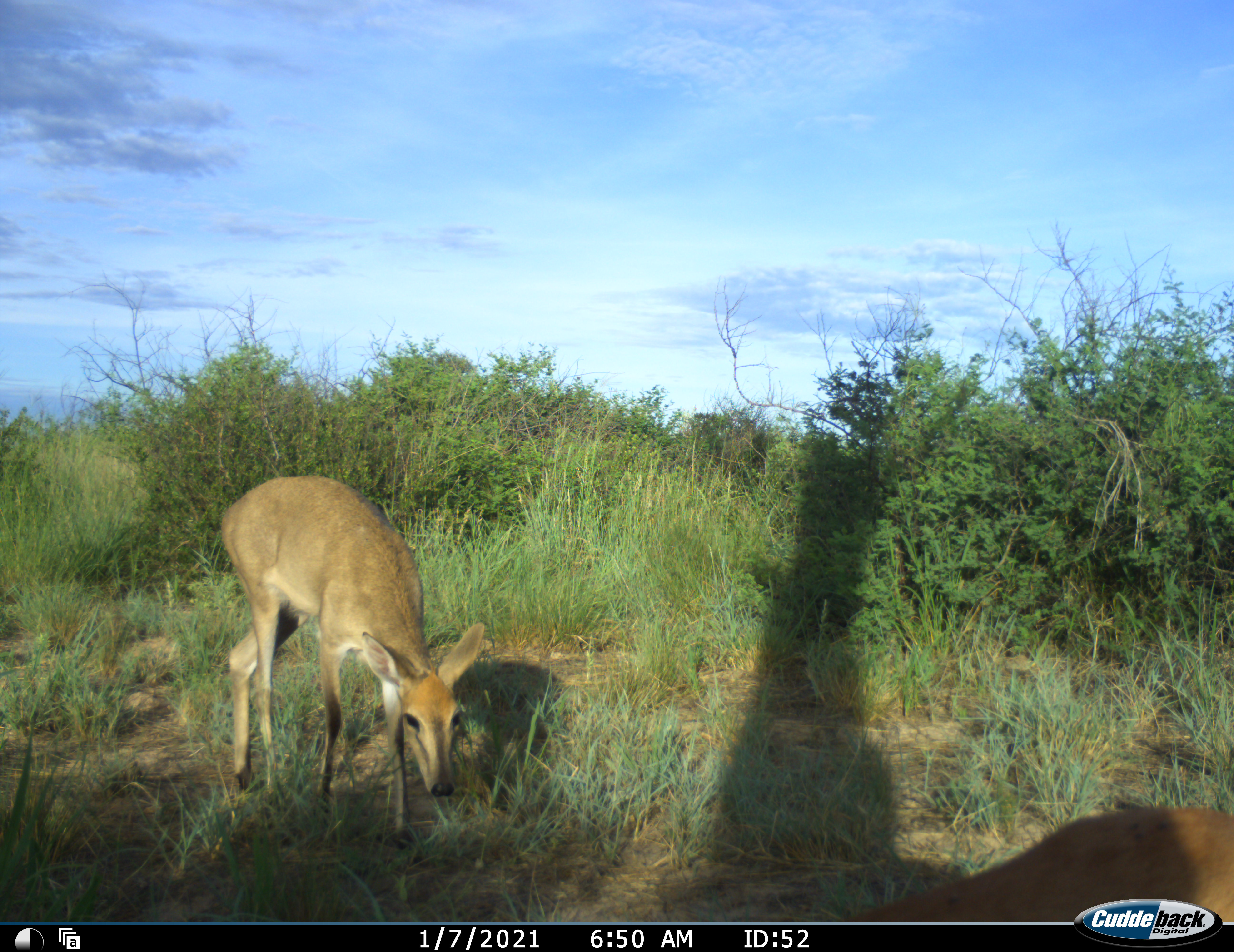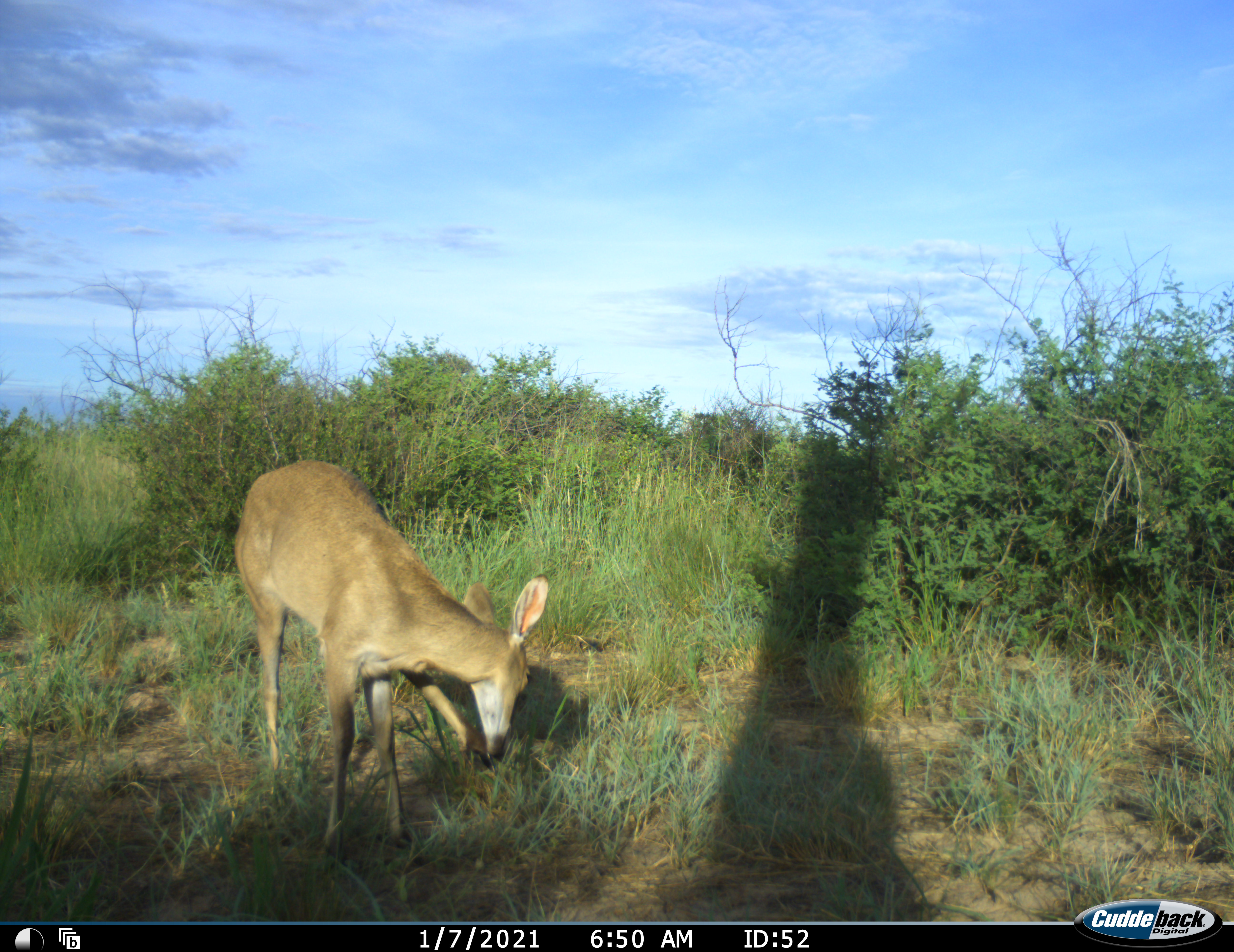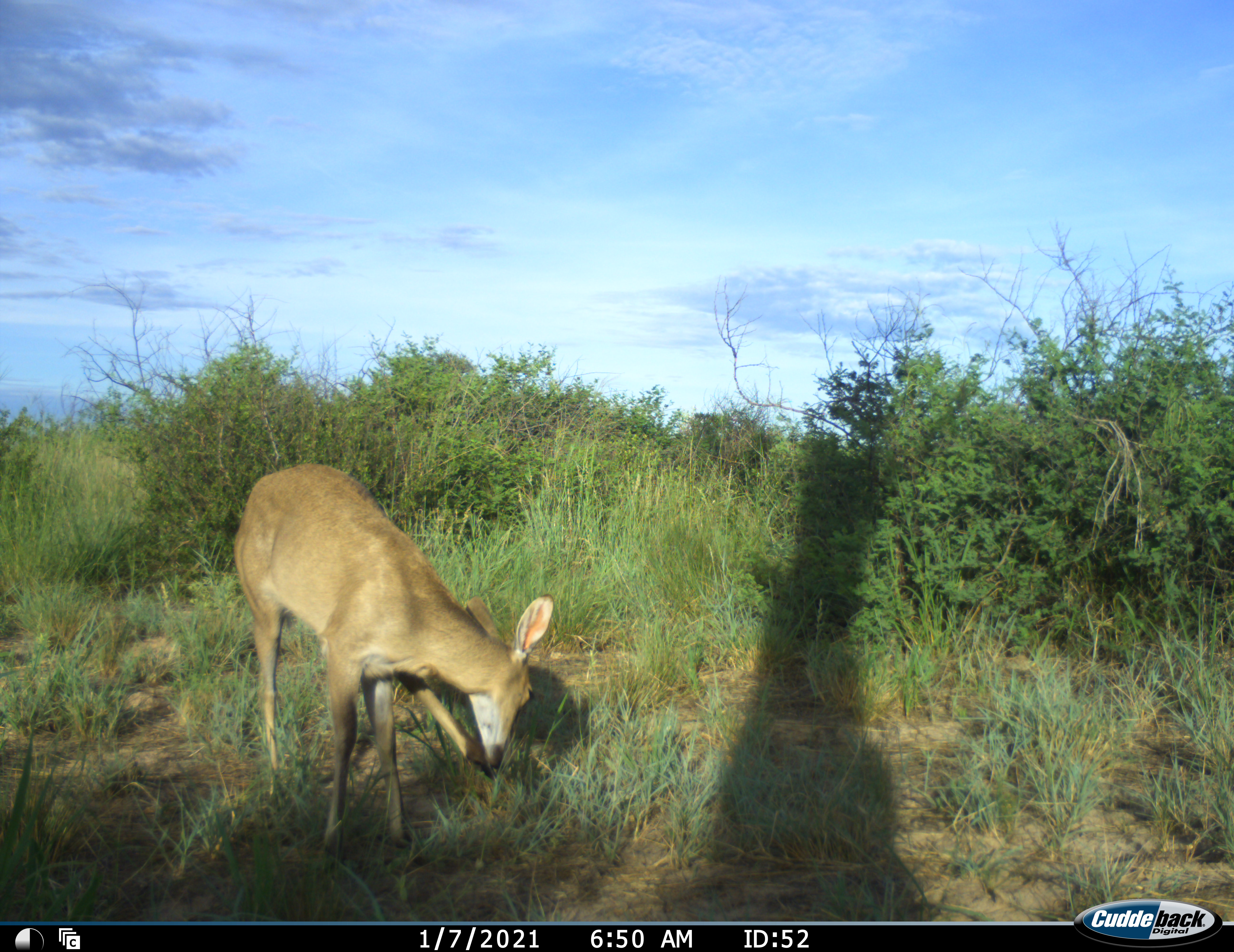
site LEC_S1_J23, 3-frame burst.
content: unidentified animal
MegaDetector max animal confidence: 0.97